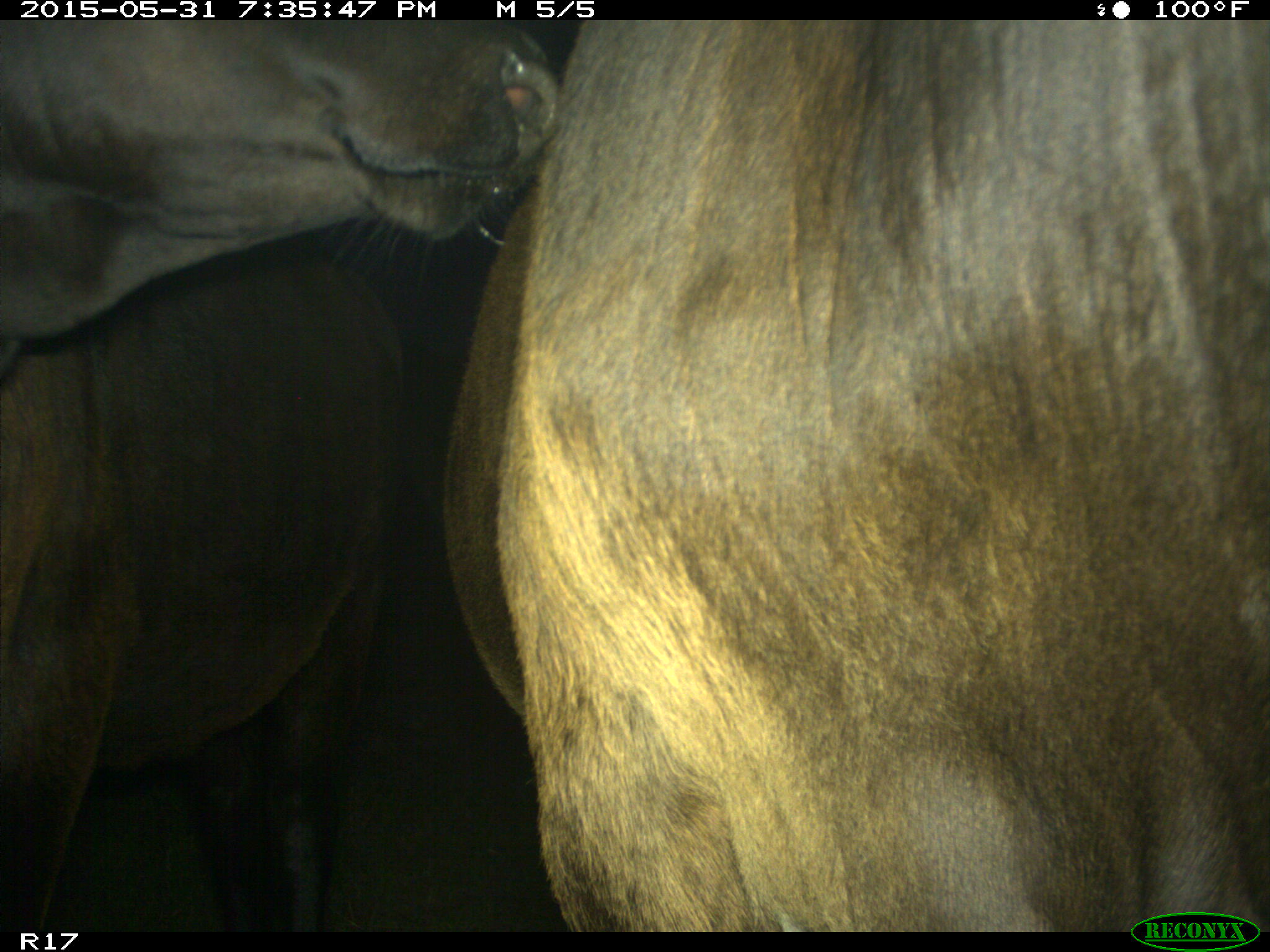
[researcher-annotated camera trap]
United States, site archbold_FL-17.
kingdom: Animalia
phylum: Chordata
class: Mammalia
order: Artiodactyla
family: Bovidae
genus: Bos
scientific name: Bos taurus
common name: domestic cow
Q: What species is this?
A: Bos taurus (domestic cow).